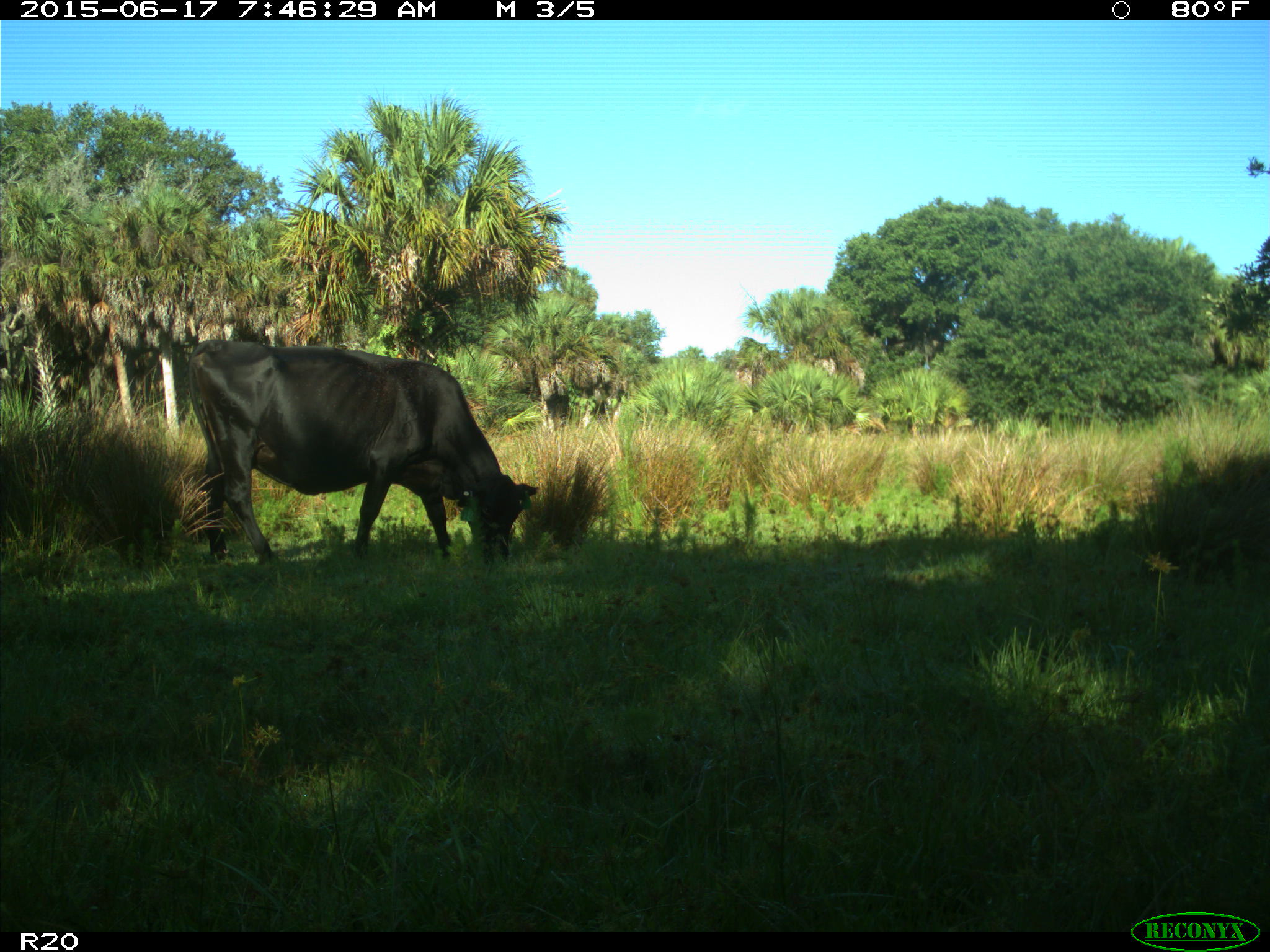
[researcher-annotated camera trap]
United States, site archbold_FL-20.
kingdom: Animalia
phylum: Chordata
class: Mammalia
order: Artiodactyla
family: Bovidae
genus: Bos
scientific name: Bos taurus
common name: domestic cow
Bos taurus (domestic cow).